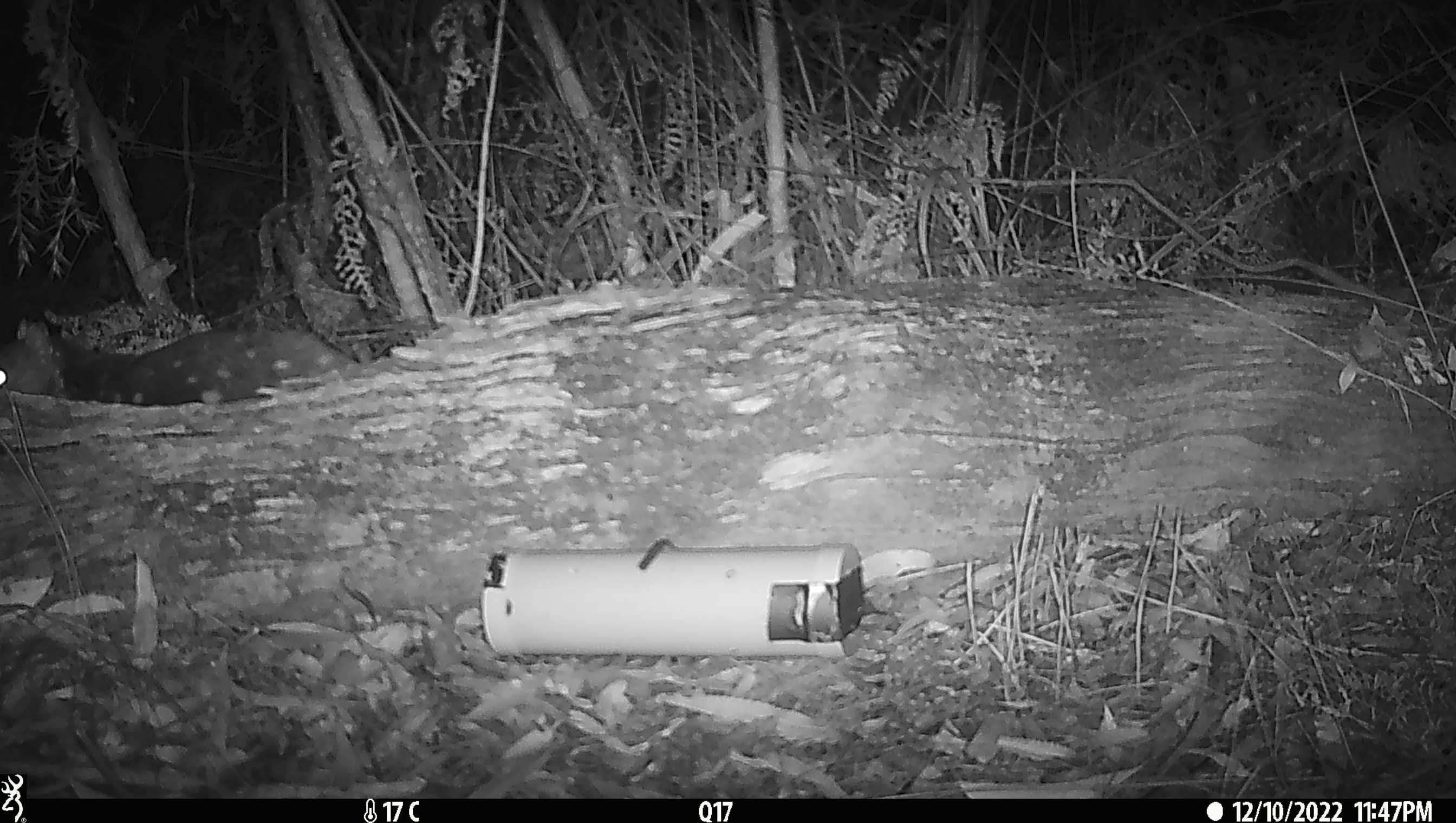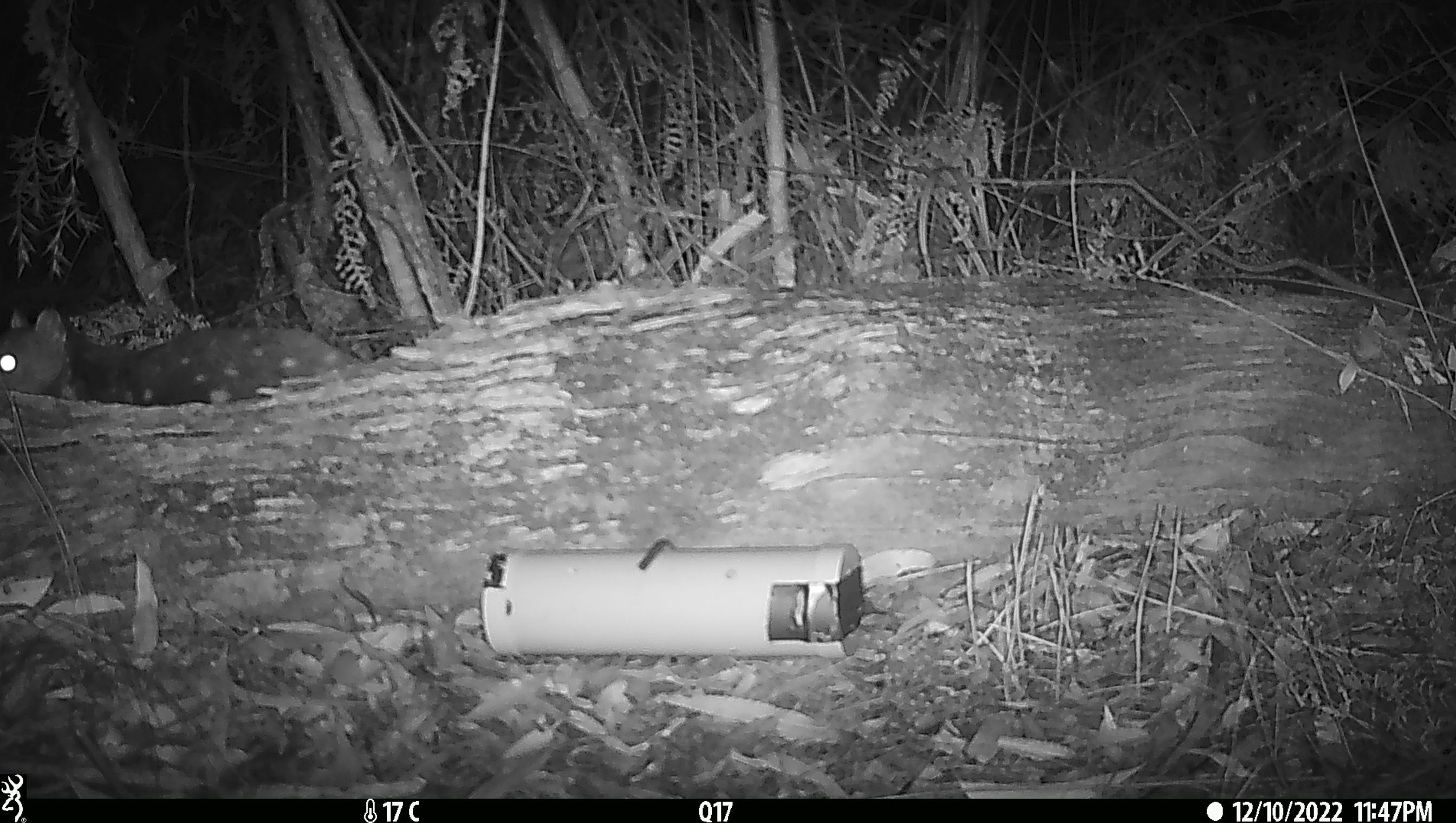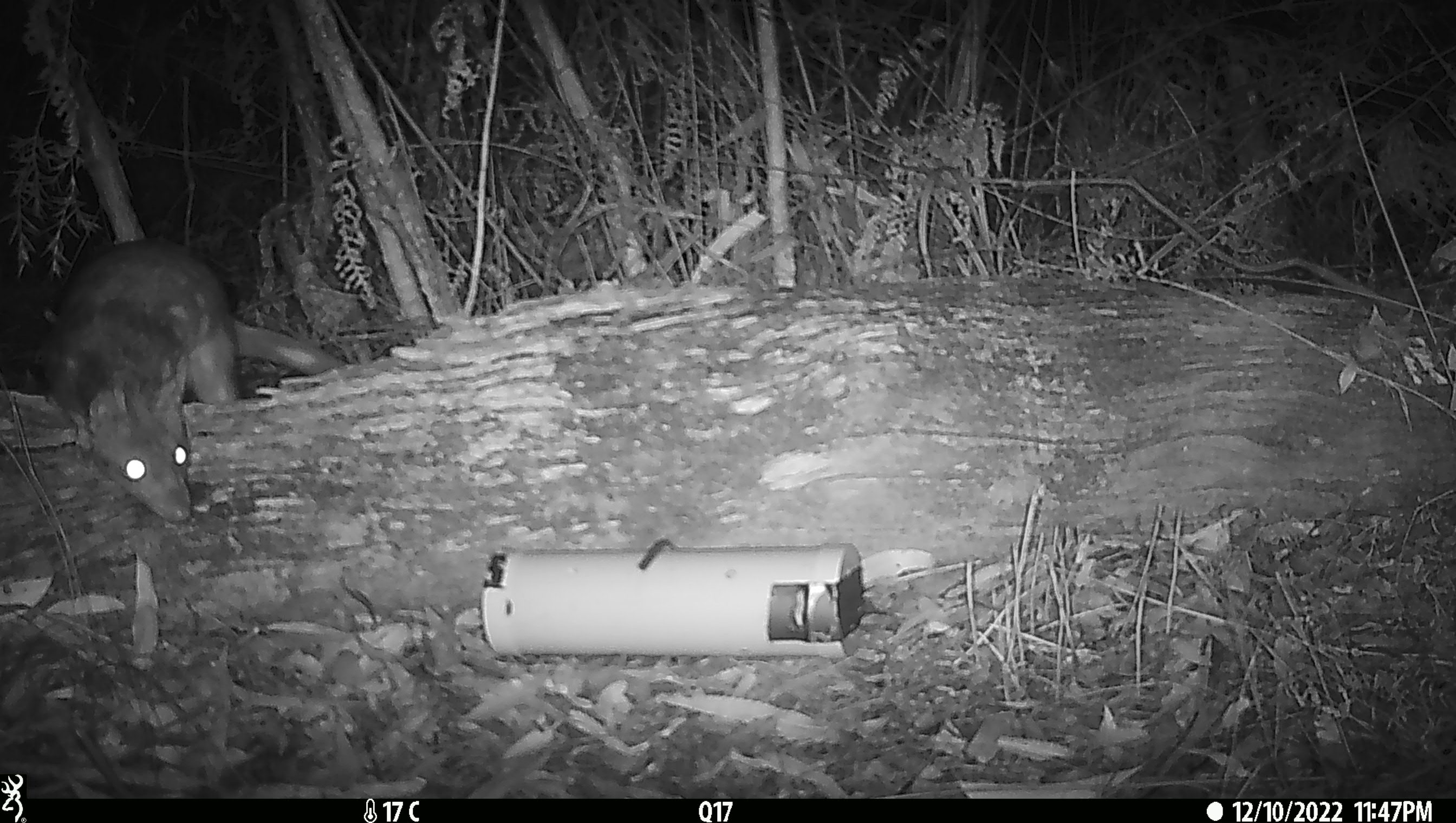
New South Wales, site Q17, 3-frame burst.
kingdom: Animalia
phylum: Chordata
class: Mammalia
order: Dasyuromorphia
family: Dasyuridae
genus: Dasyurus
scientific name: Dasyurus maculatus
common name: spotted-tailed quoll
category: quoll